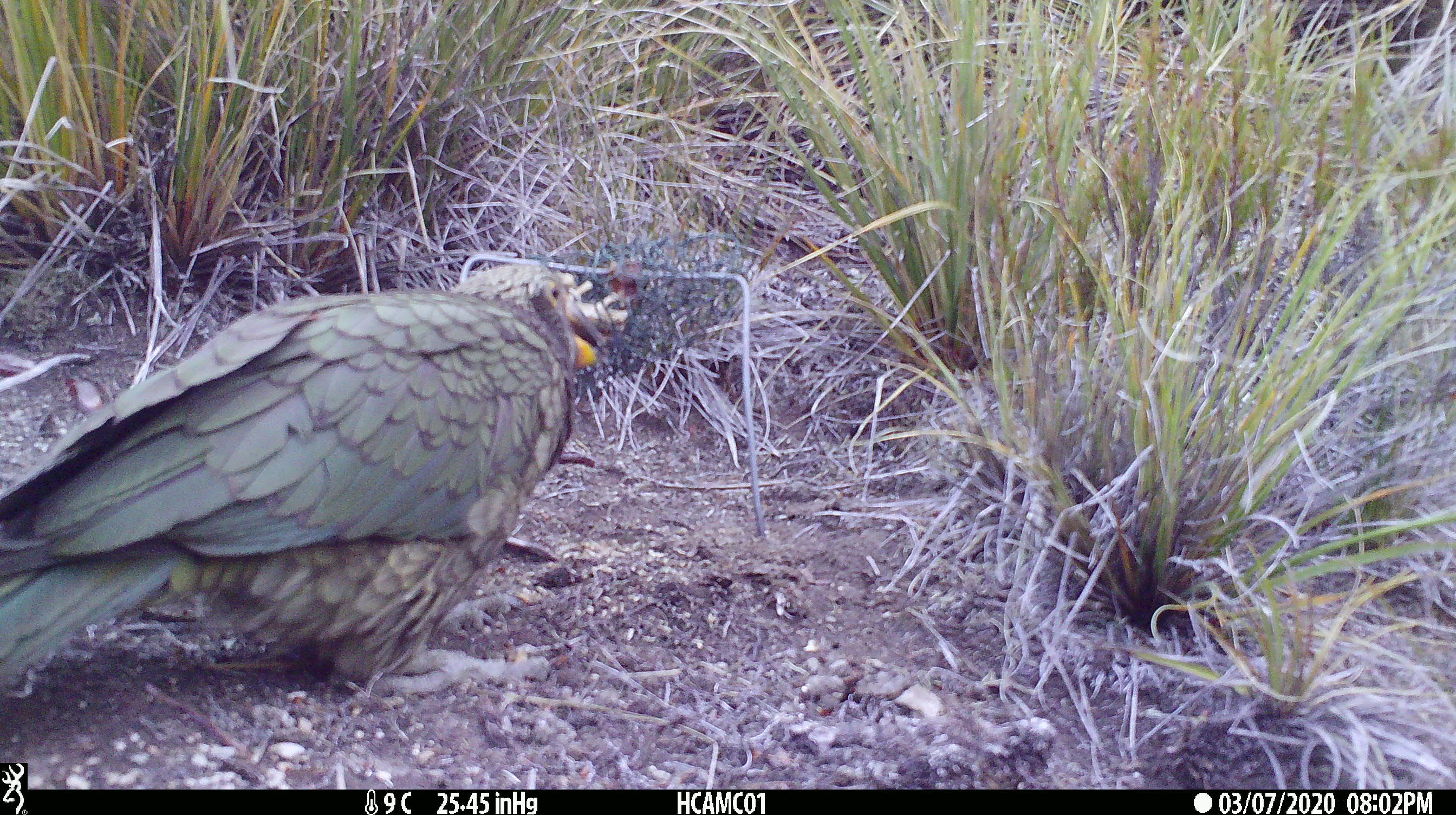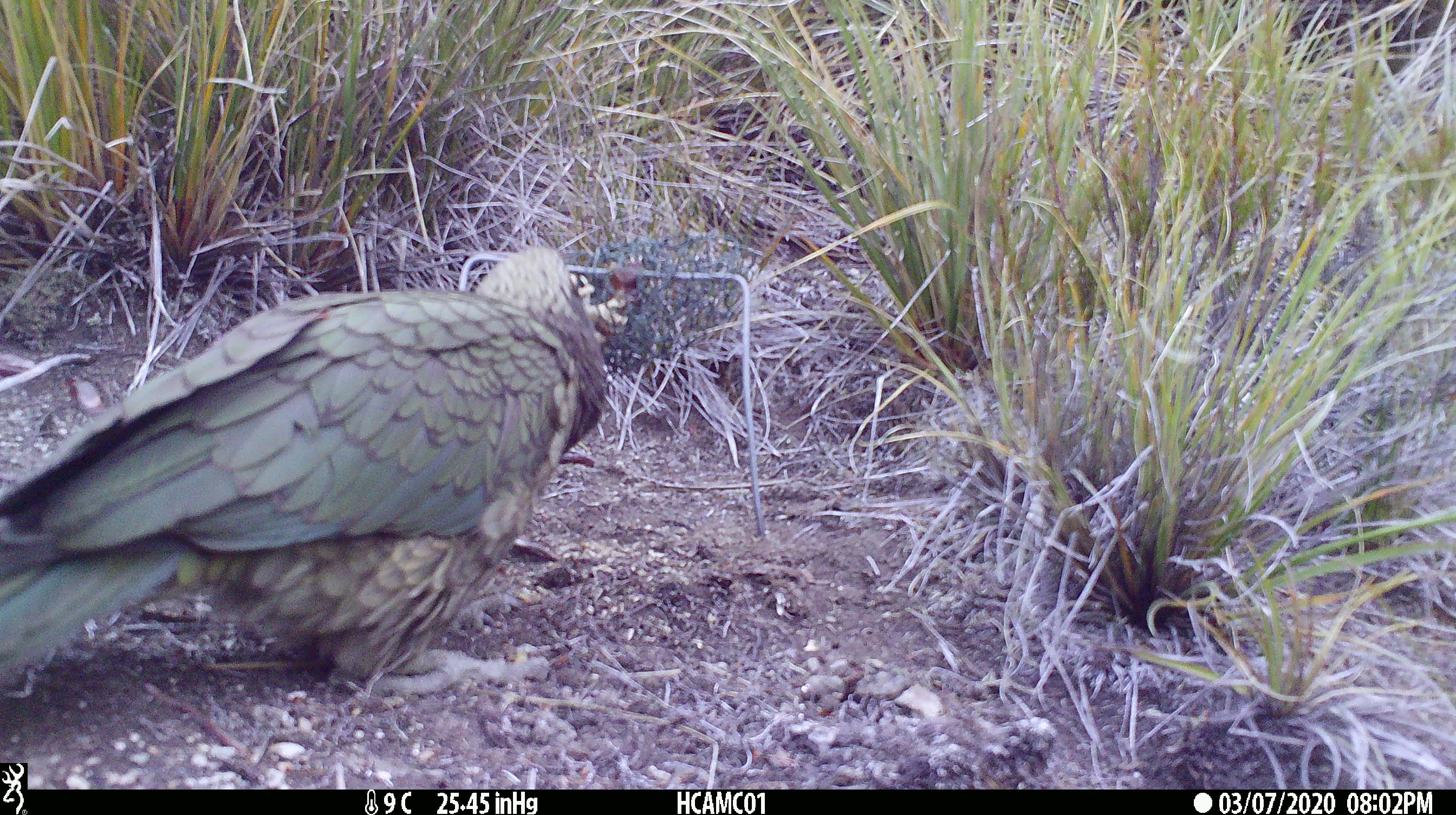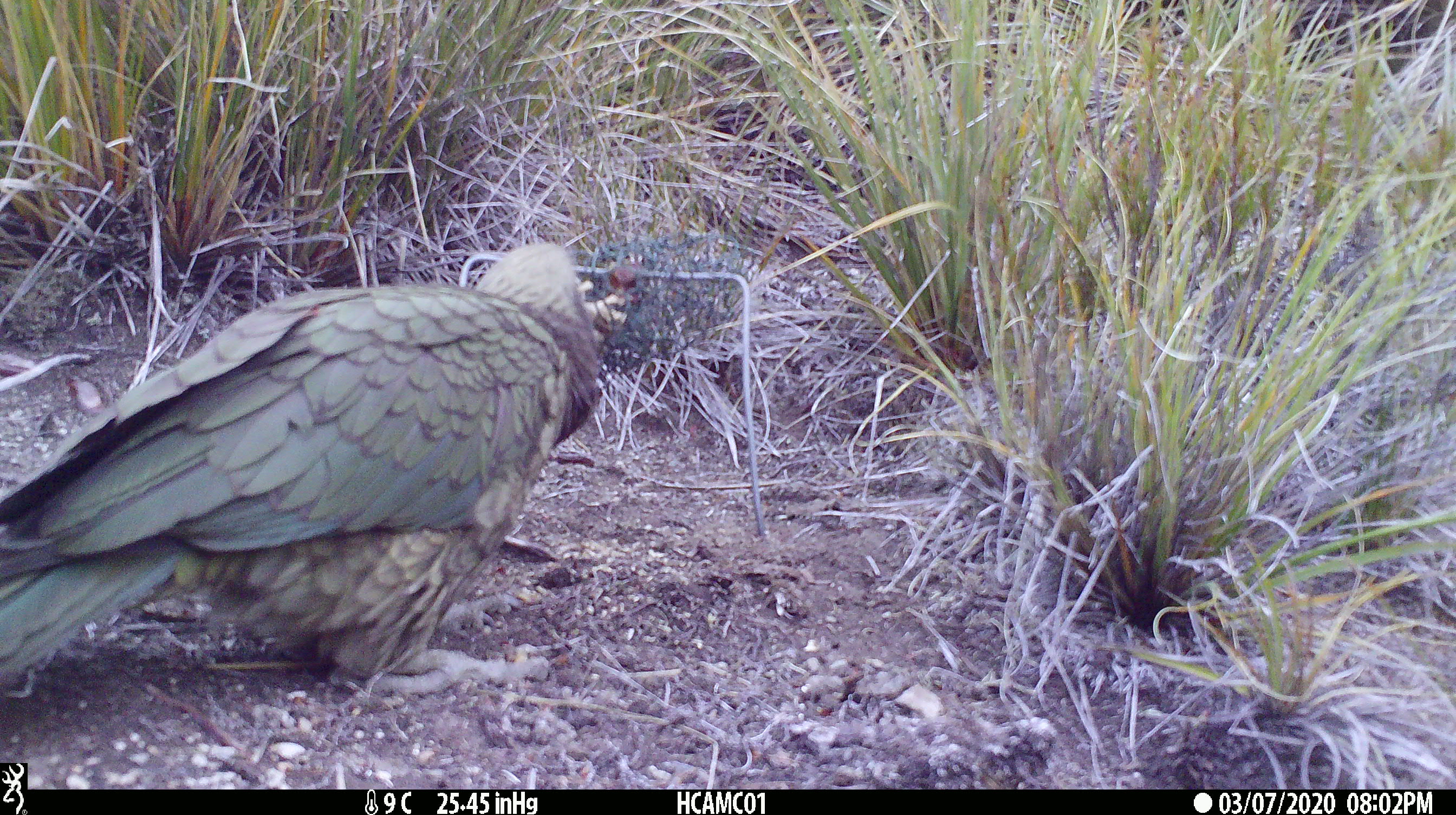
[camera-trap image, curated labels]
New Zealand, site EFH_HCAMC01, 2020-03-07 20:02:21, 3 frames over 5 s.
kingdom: Animalia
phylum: Chordata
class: Aves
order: Psittaciformes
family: Strigopidae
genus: Nestor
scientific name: Nestor notabilis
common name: kea